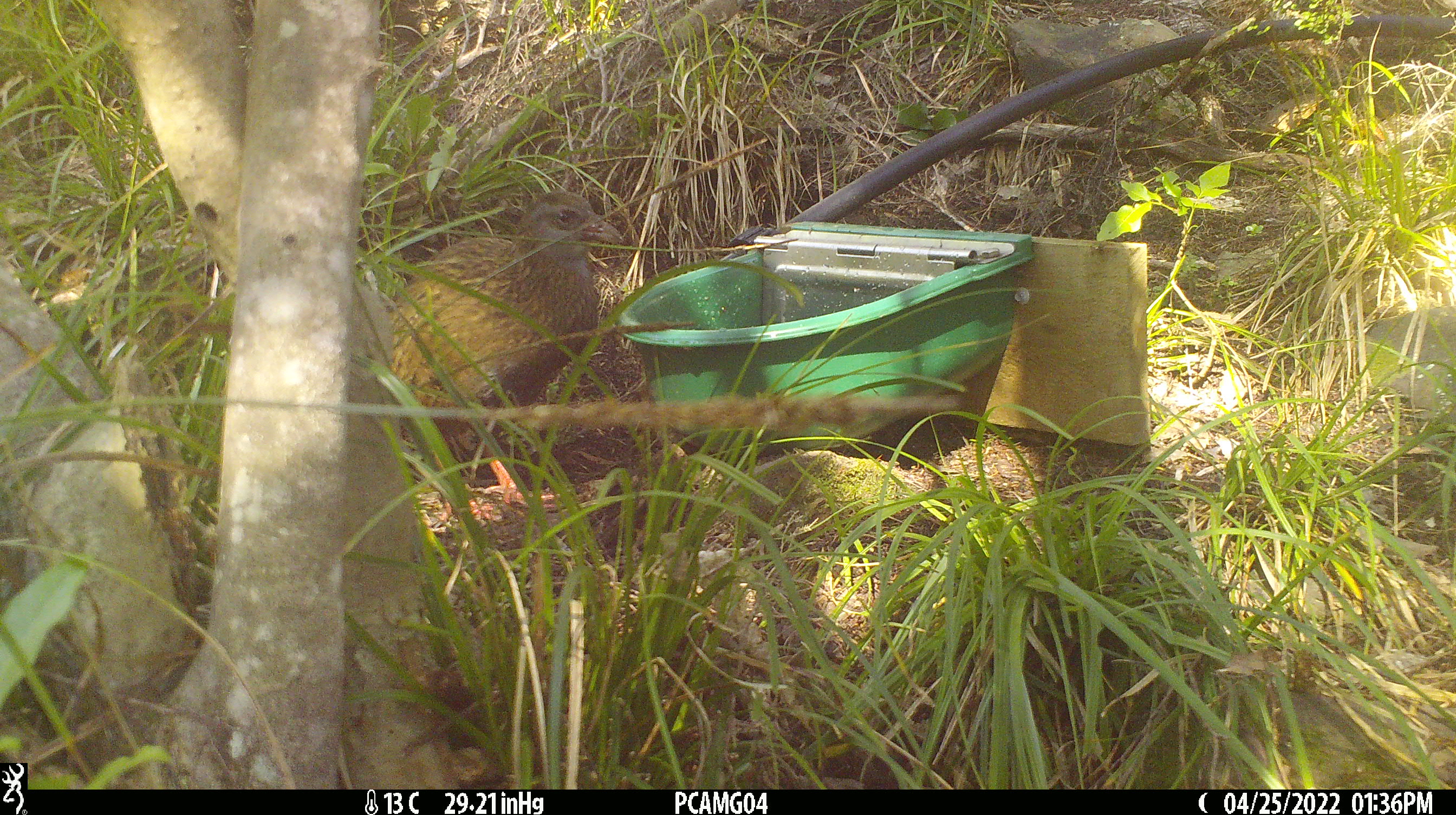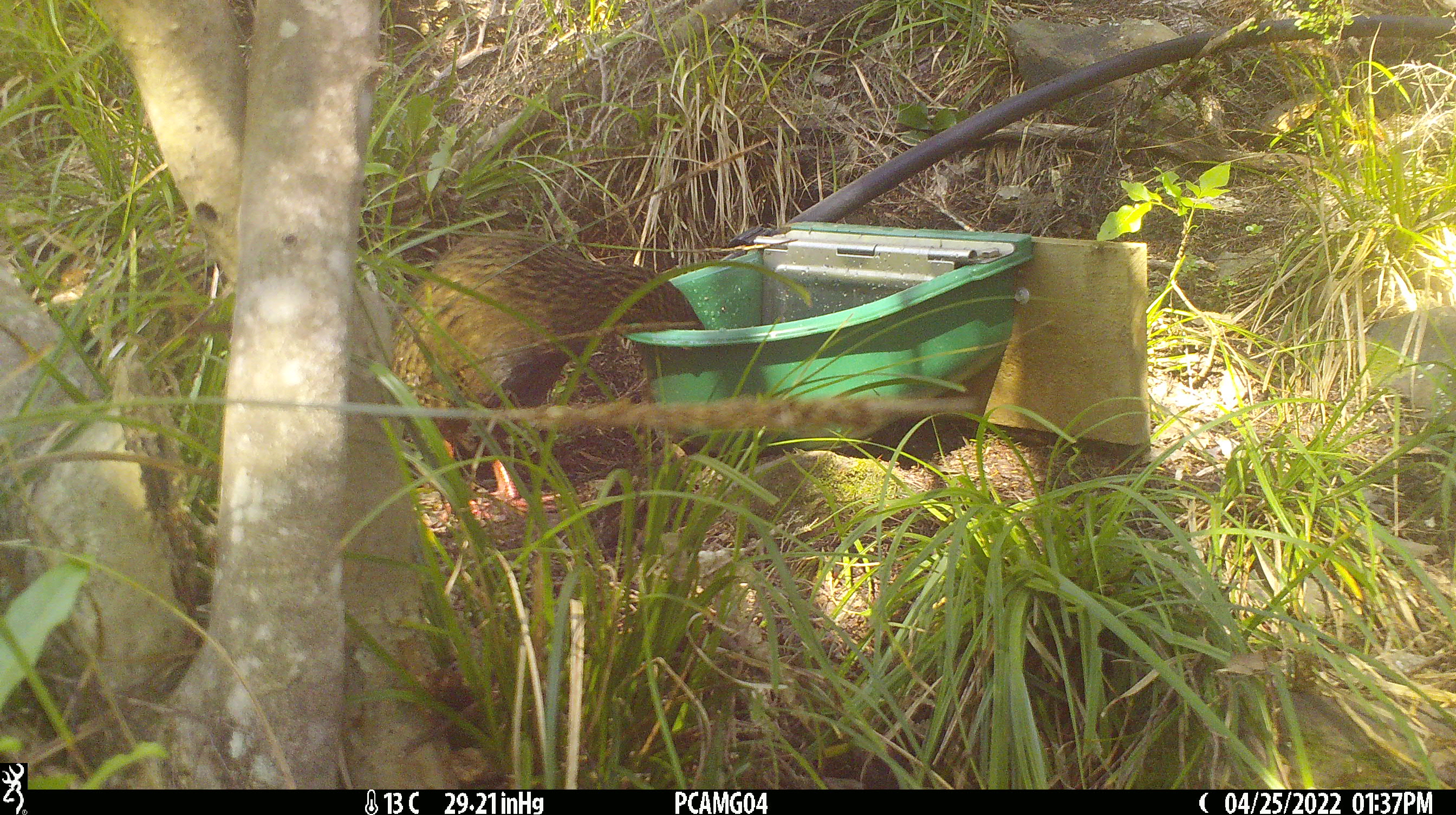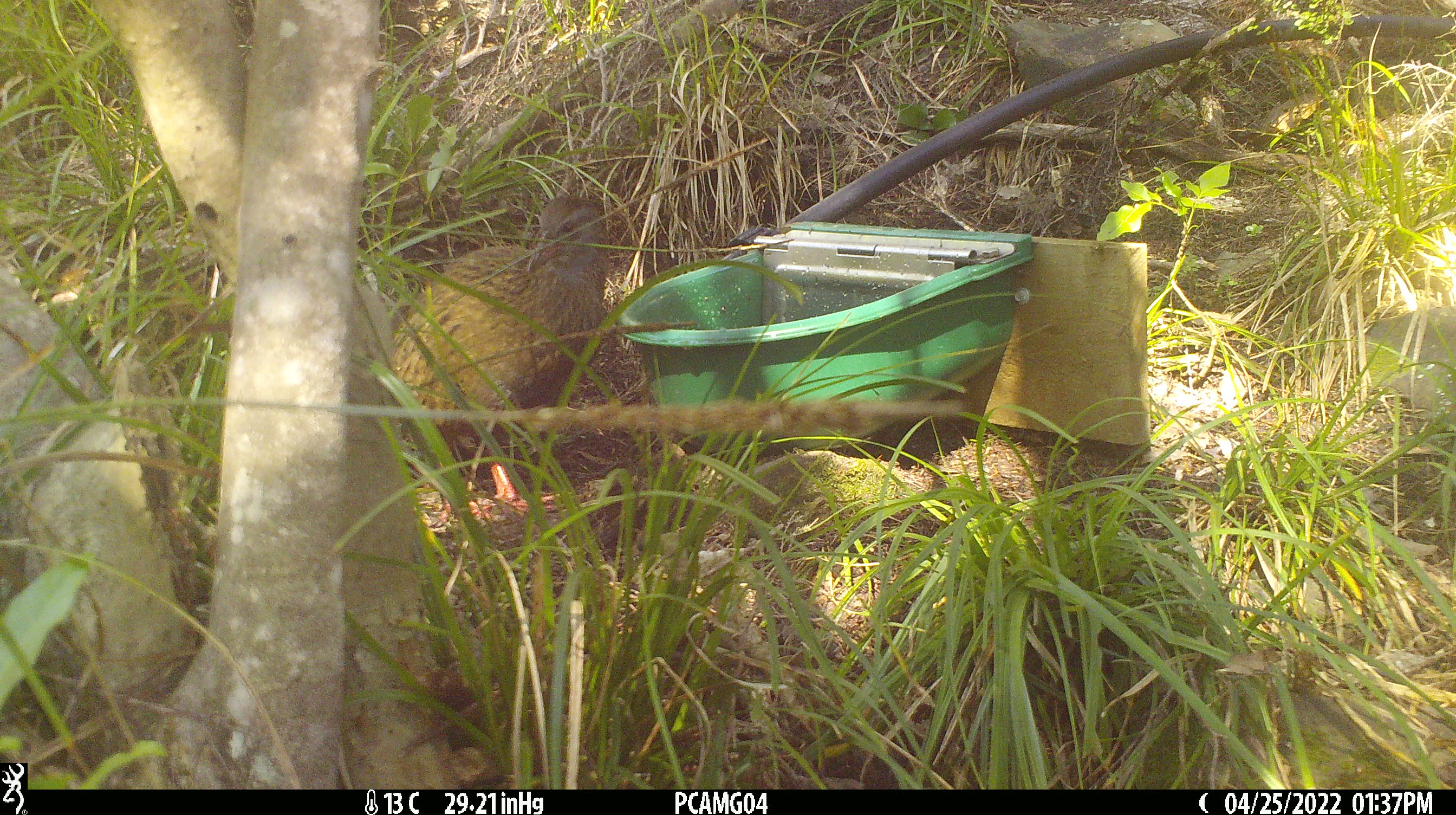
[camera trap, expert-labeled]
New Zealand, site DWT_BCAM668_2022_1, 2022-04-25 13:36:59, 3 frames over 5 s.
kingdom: Animalia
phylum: Chordata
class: Aves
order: Gruiformes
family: Rallidae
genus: Gallirallus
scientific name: Gallirallus australis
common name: weka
Weka (Gallirallus australis).